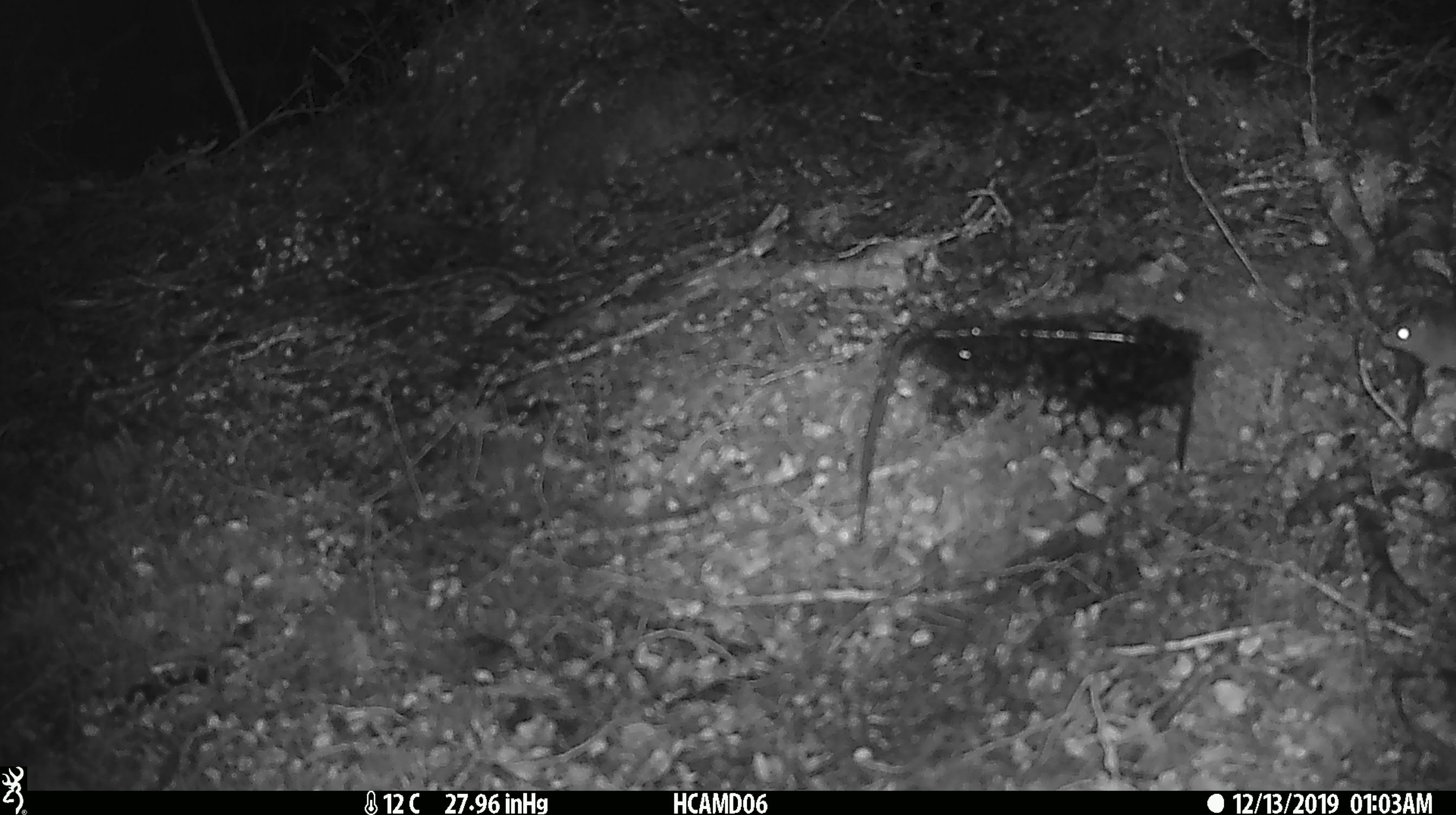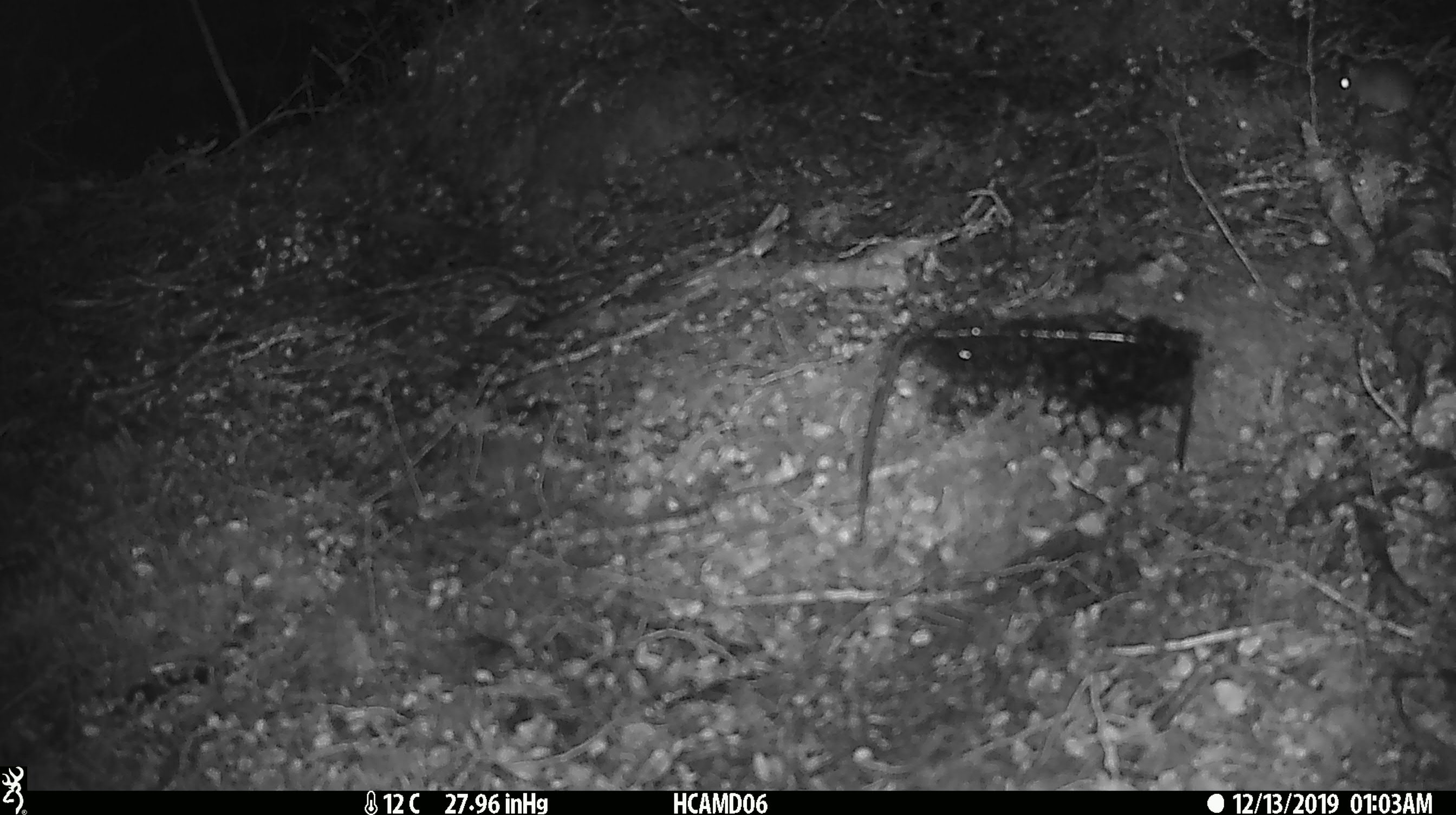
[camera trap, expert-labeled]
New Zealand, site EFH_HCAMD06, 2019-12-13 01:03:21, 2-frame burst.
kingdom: Animalia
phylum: Chordata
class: Mammalia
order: Rodentia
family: Muridae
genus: Mus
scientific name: Mus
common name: mouse